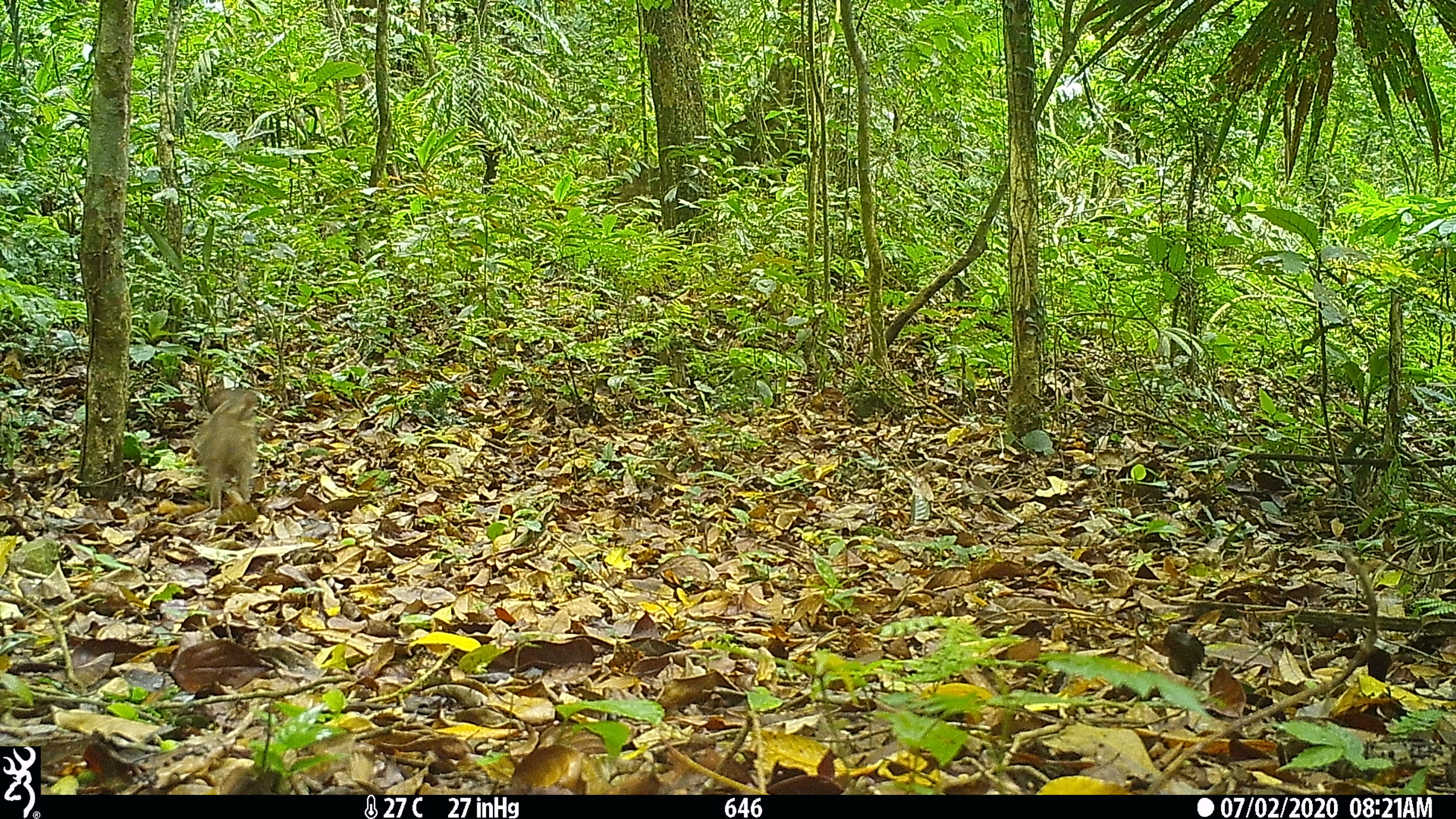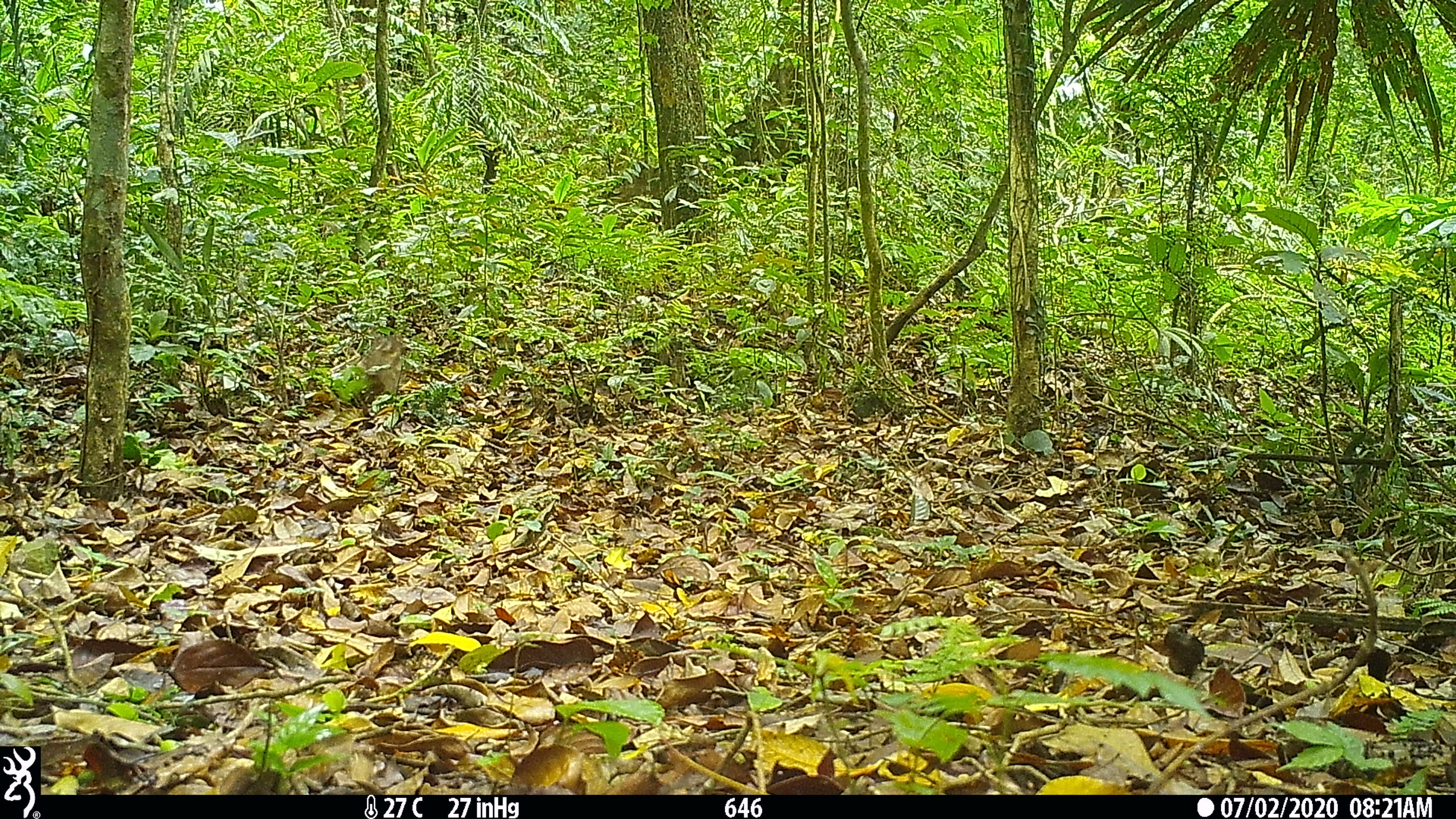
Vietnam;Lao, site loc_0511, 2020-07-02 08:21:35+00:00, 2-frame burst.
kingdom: Animalia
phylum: Chordata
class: Mammalia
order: Artiodactyla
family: Suidae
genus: Sus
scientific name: Sus scrofa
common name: eurasian wild pig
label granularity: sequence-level